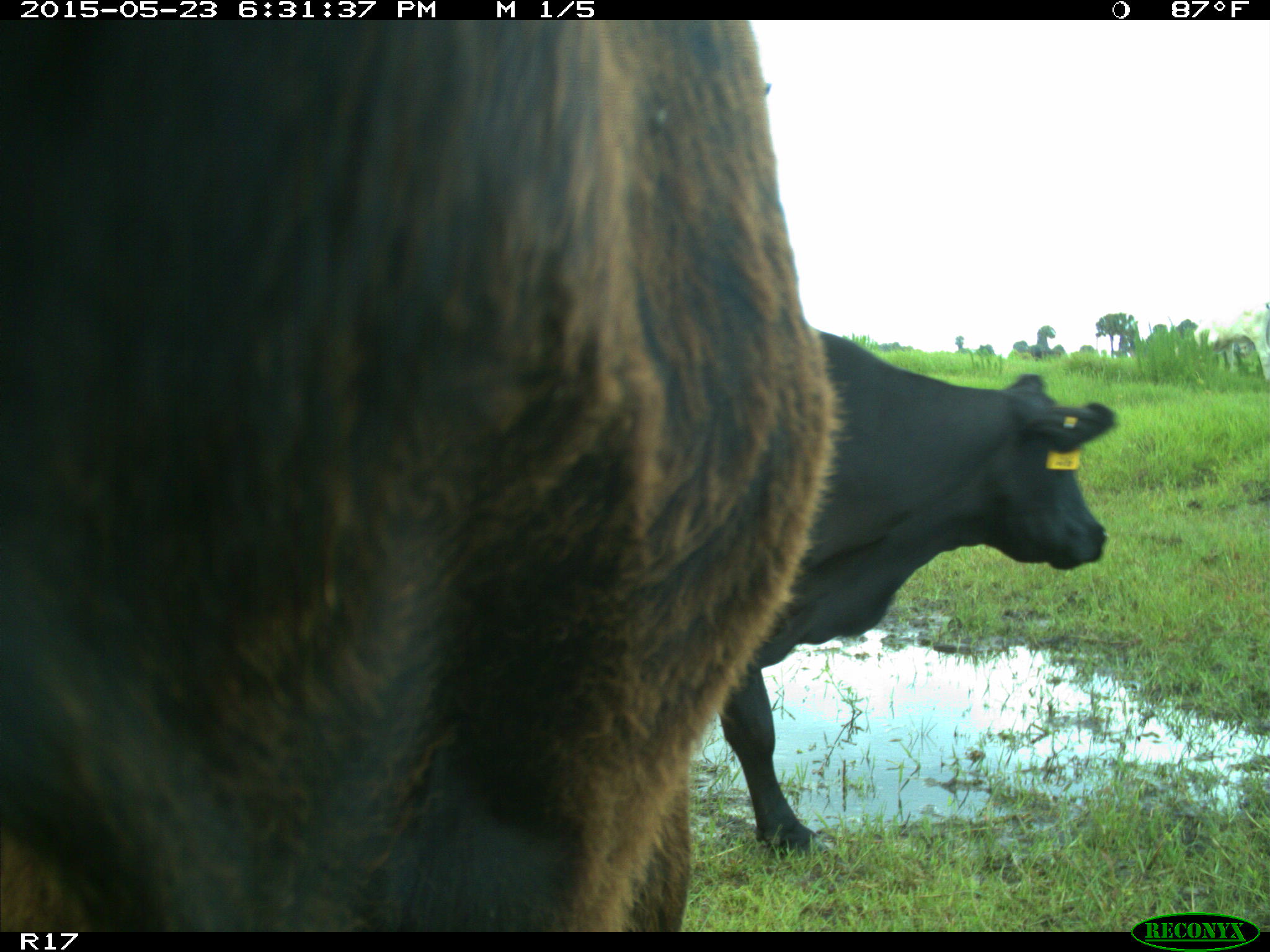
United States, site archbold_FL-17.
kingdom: Animalia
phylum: Chordata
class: Mammalia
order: Artiodactyla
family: Bovidae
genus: Bos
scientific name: Bos taurus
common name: domestic cow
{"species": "Bos taurus (domestic cow)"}